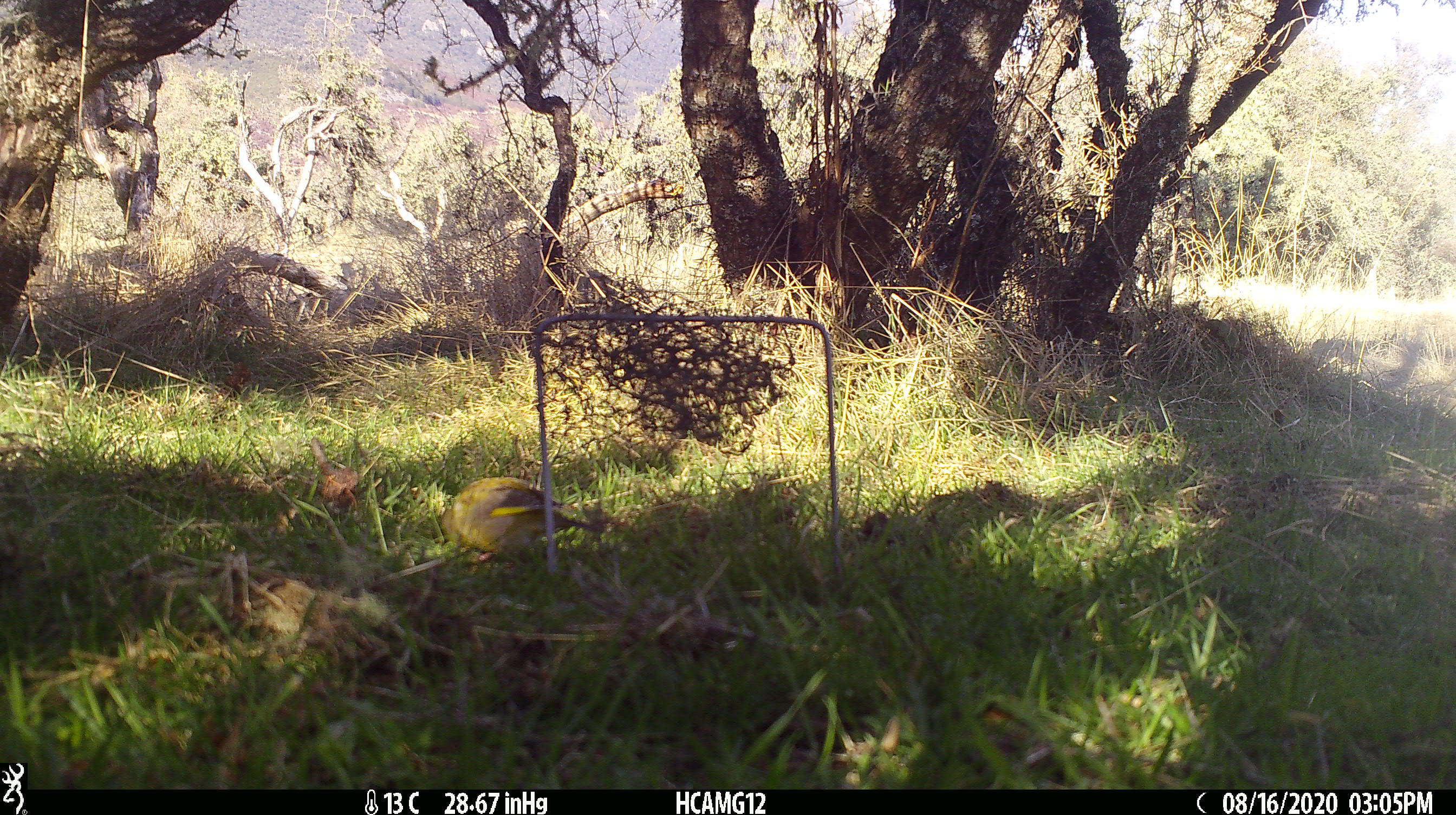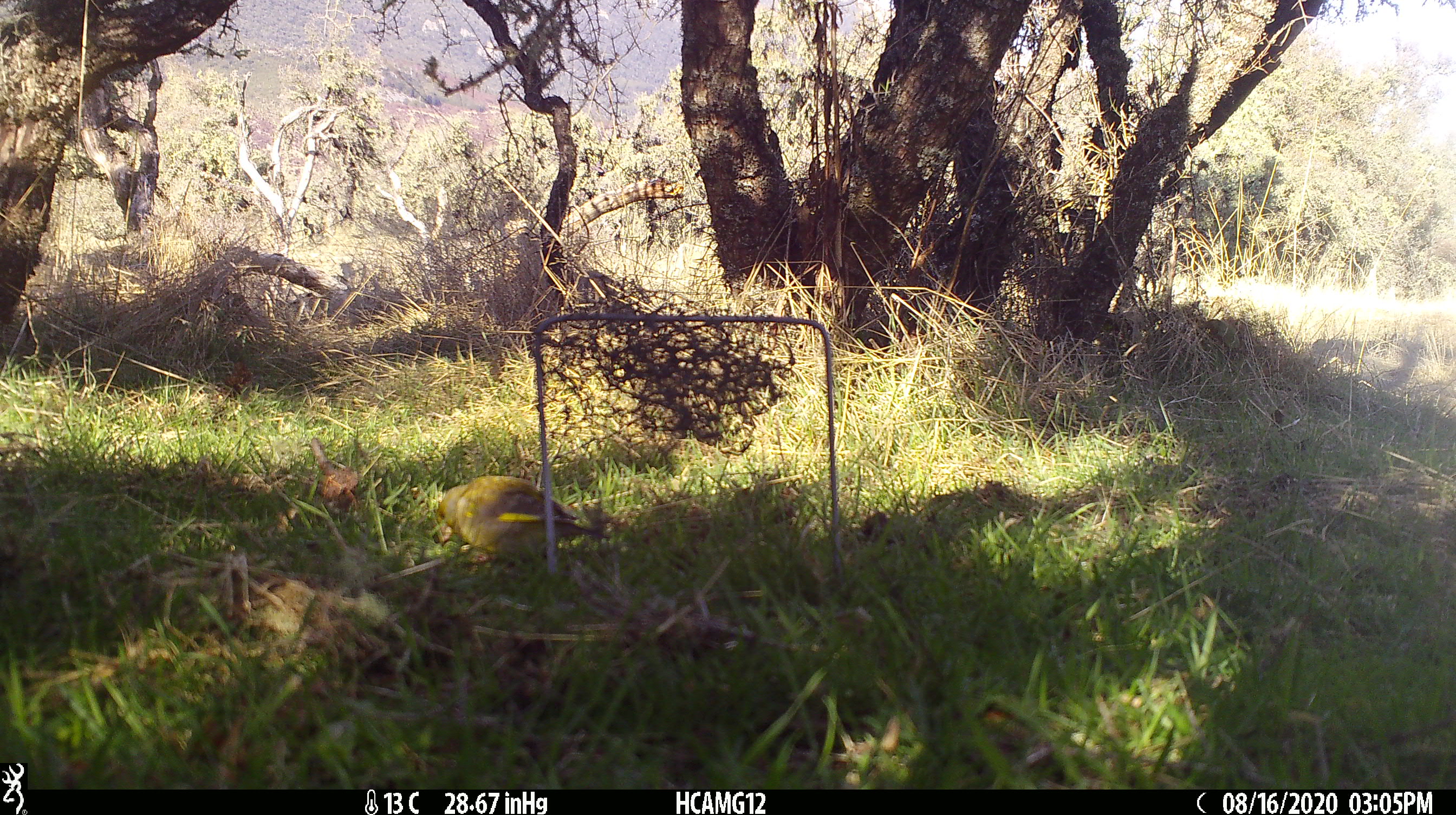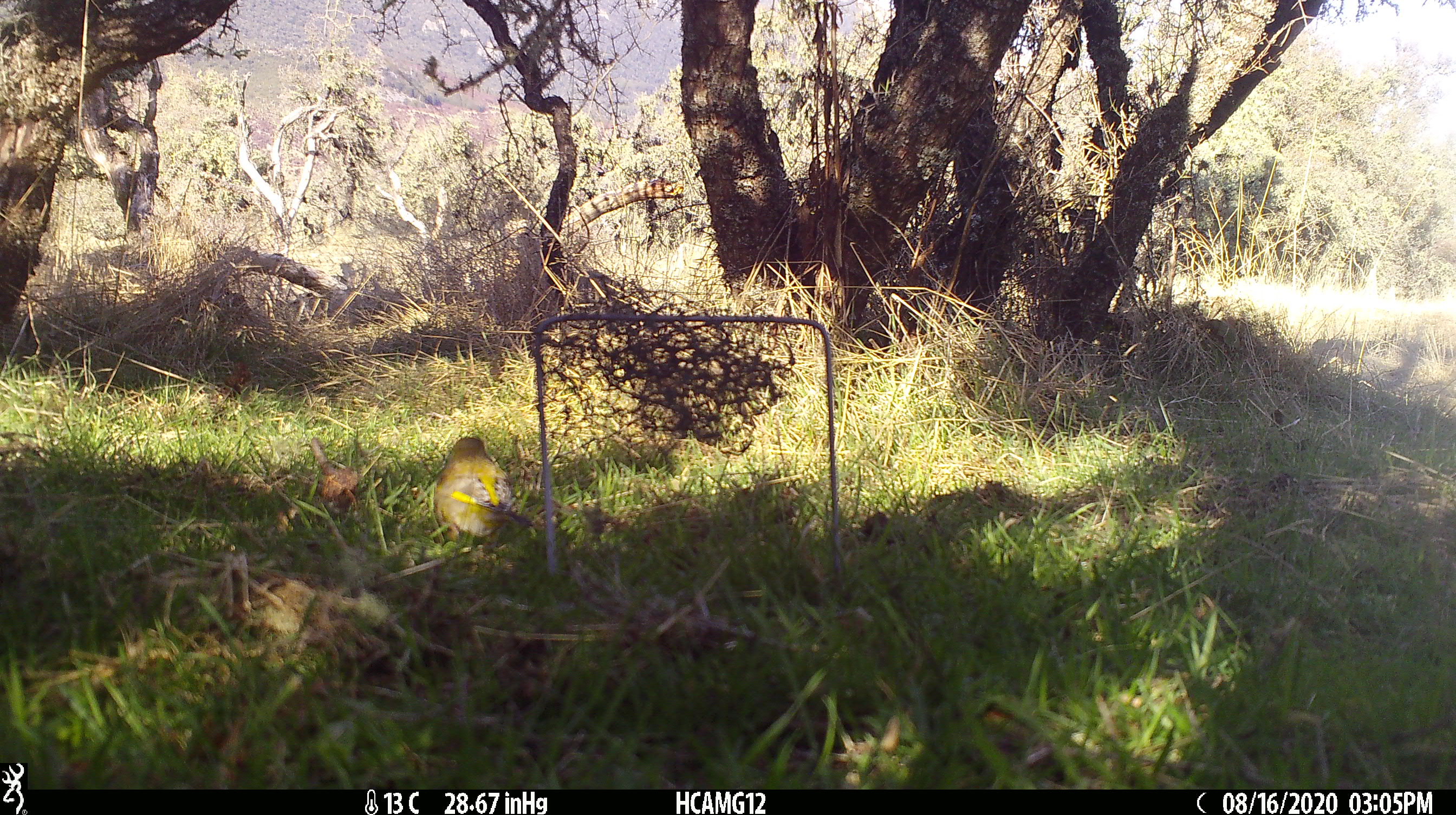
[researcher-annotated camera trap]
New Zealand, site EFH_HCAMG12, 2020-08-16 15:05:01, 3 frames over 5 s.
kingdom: Animalia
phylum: Chordata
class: Aves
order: Passeriformes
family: Fringillidae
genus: Chloris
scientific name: Chloris chloris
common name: greenfinch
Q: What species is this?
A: Greenfinch (Chloris chloris).